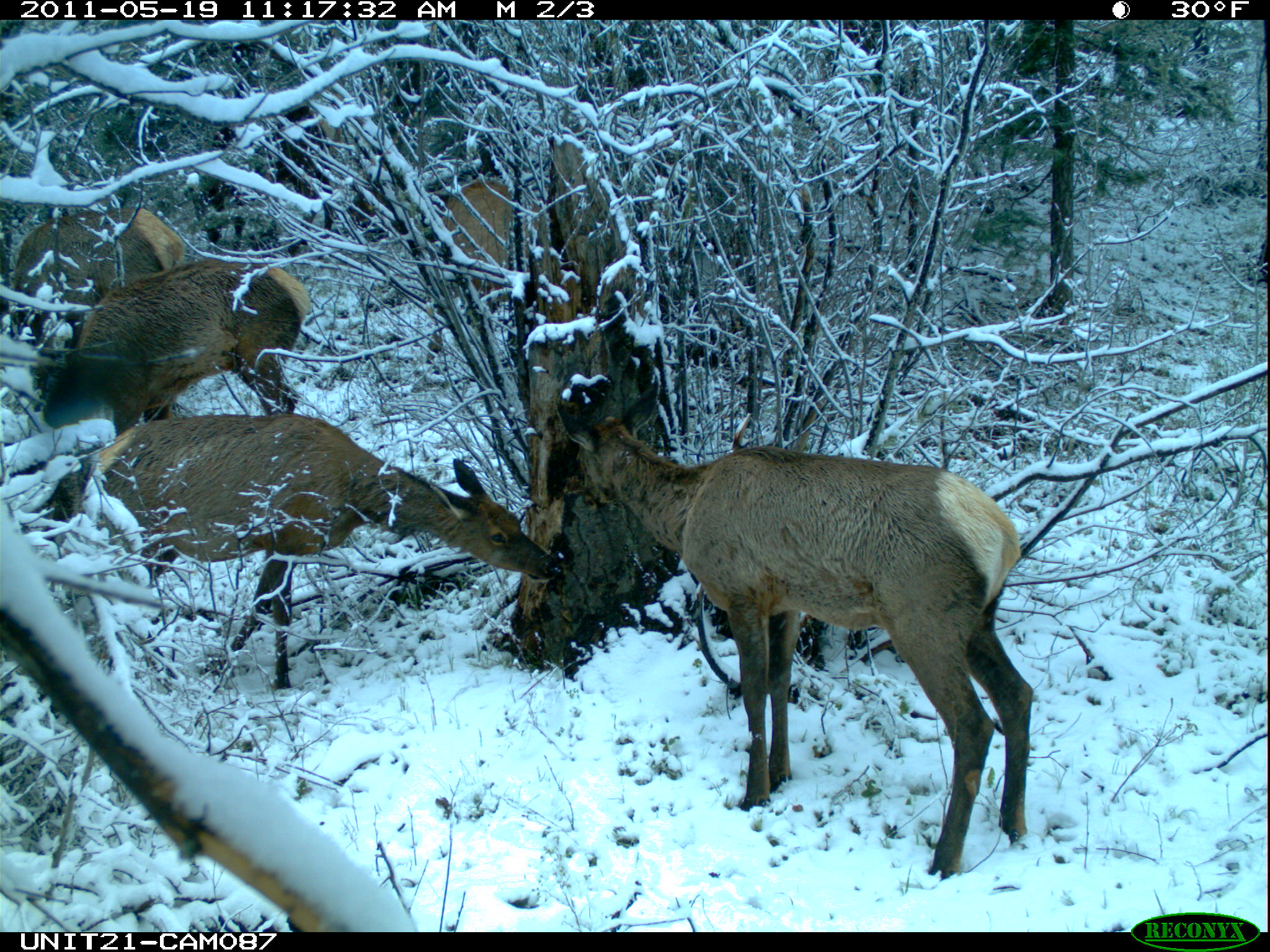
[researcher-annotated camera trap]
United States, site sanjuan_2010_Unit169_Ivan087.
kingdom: Animalia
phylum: Chordata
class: Mammalia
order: Artiodactyla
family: Cervidae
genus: Cervus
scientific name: Cervus elaphus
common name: red deer